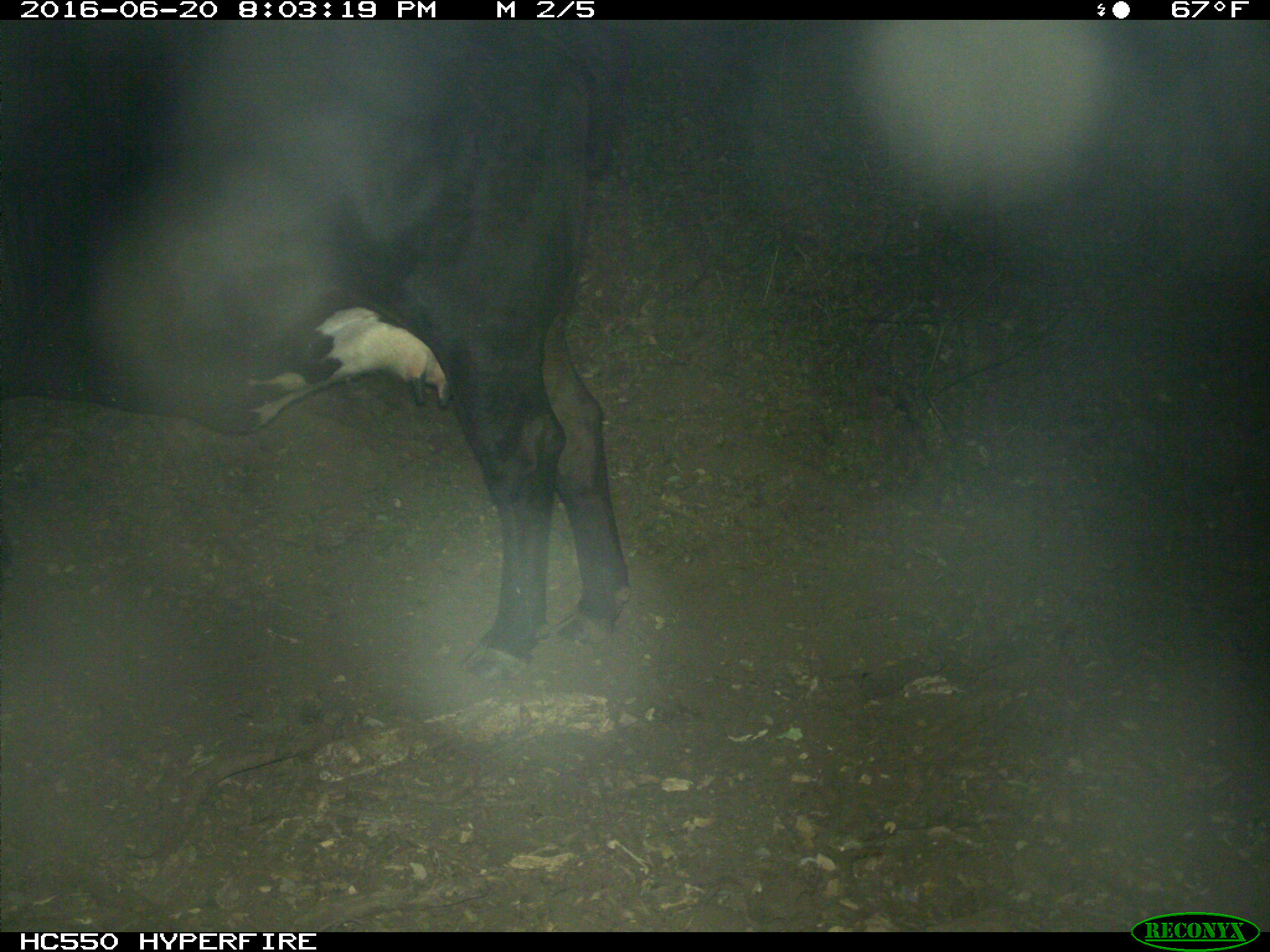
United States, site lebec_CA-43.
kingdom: Animalia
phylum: Chordata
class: Mammalia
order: Artiodactyla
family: Bovidae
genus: Bos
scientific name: Bos taurus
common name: domestic cow